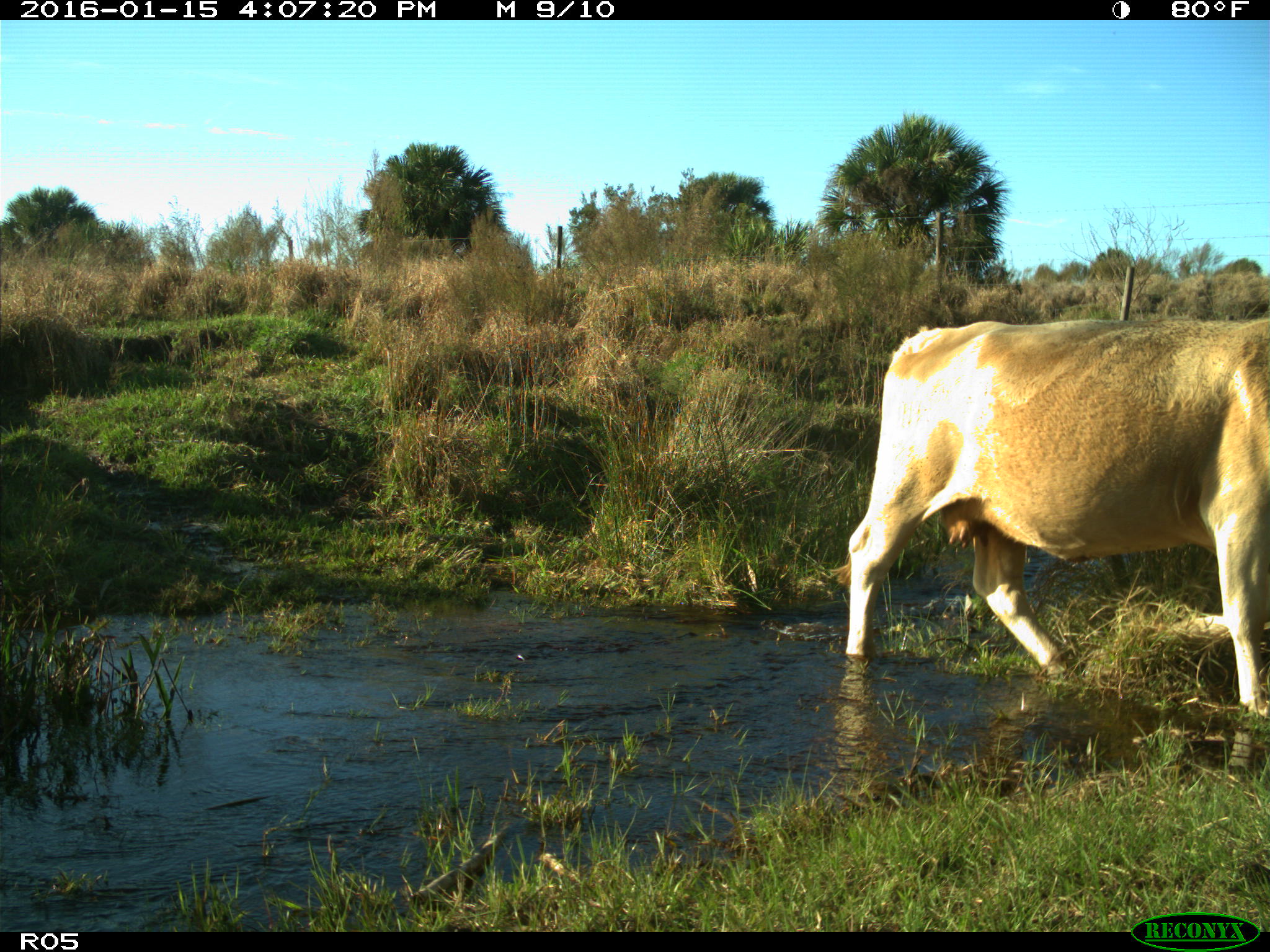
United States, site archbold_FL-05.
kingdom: Animalia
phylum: Chordata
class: Mammalia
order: Artiodactyla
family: Bovidae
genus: Bos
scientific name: Bos taurus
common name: domestic cow